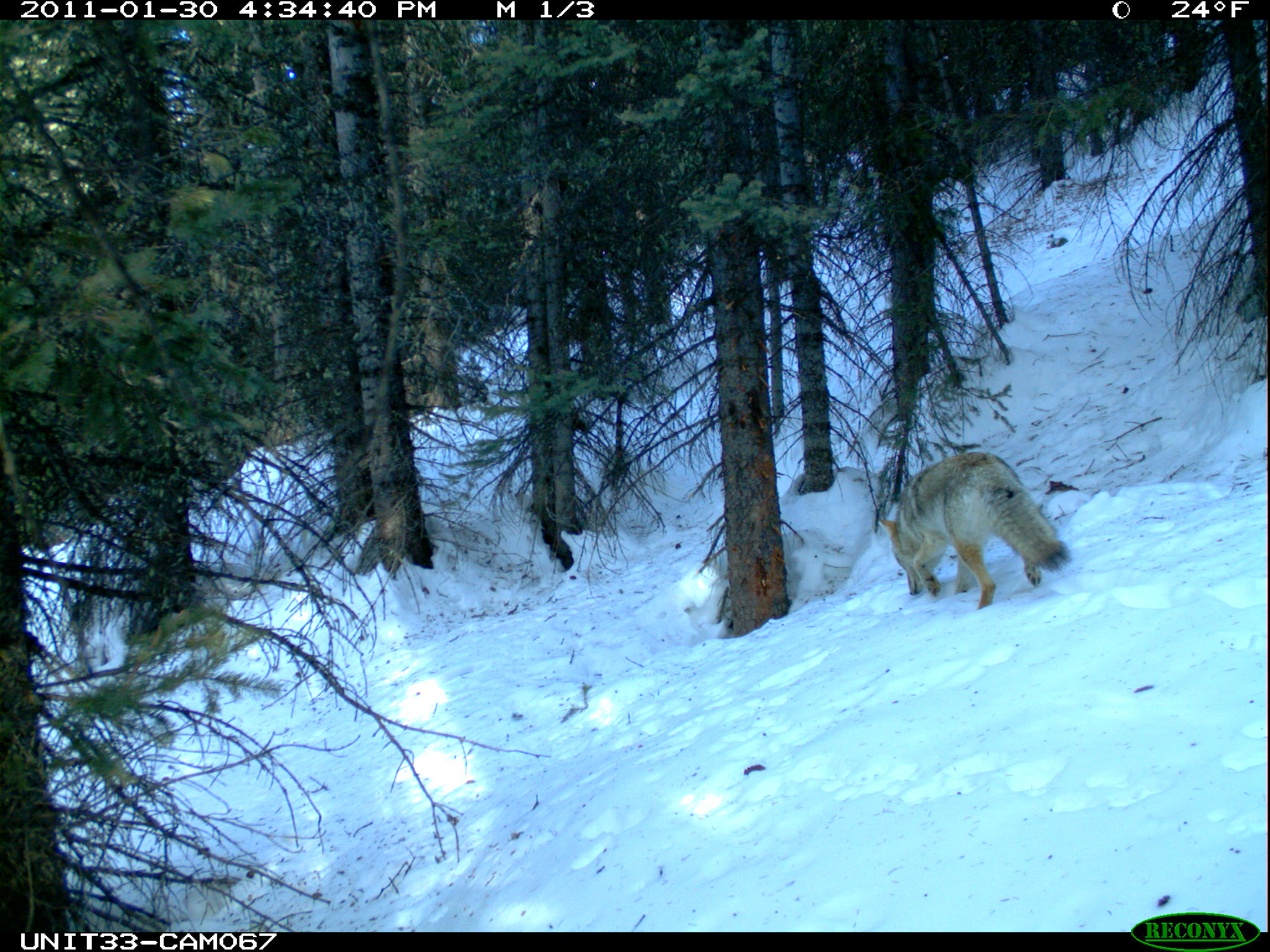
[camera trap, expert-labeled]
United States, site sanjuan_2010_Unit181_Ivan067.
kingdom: Animalia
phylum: Chordata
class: Mammalia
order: Carnivora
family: Canidae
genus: Canis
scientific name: Canis latrans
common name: coyote